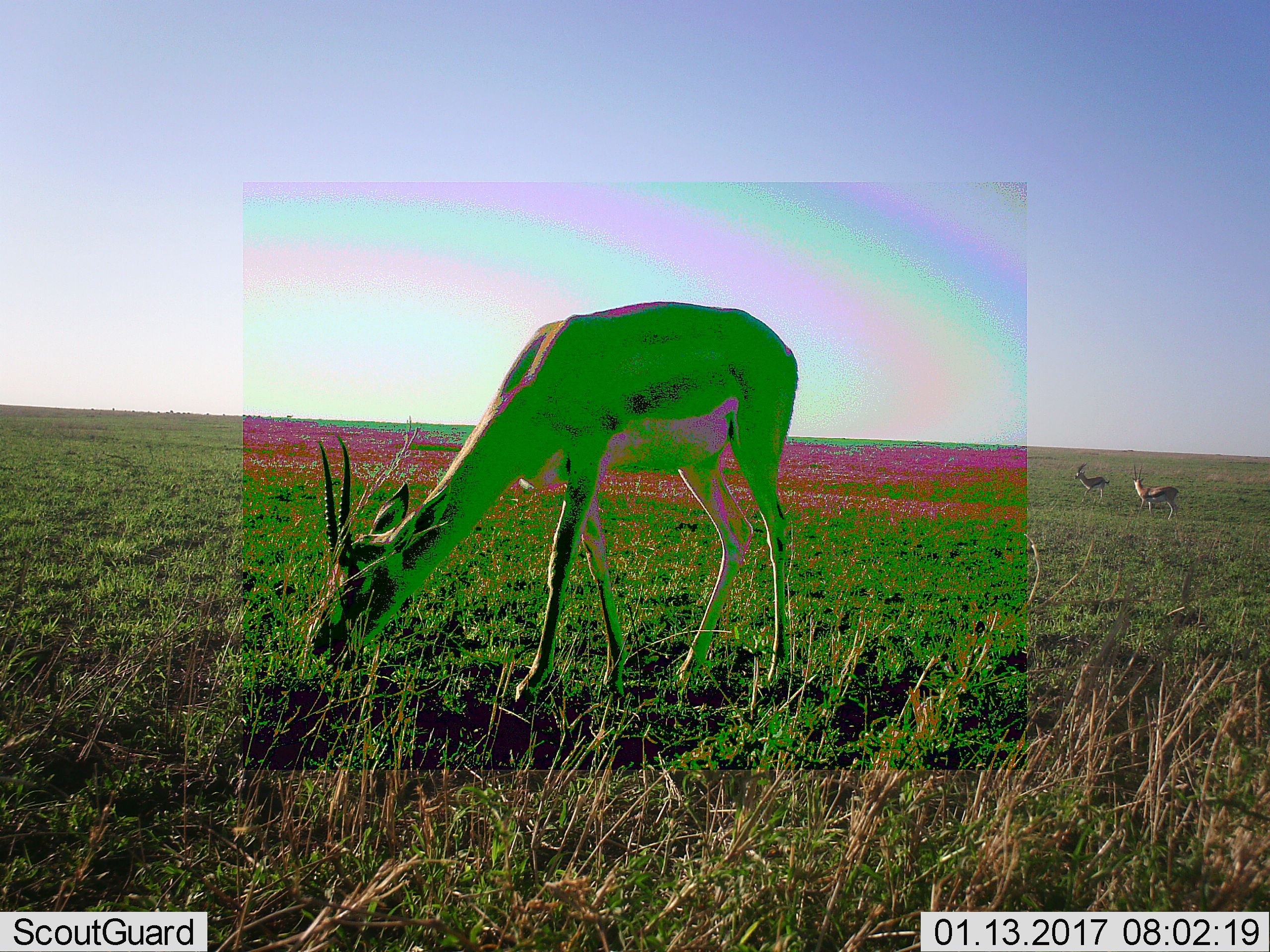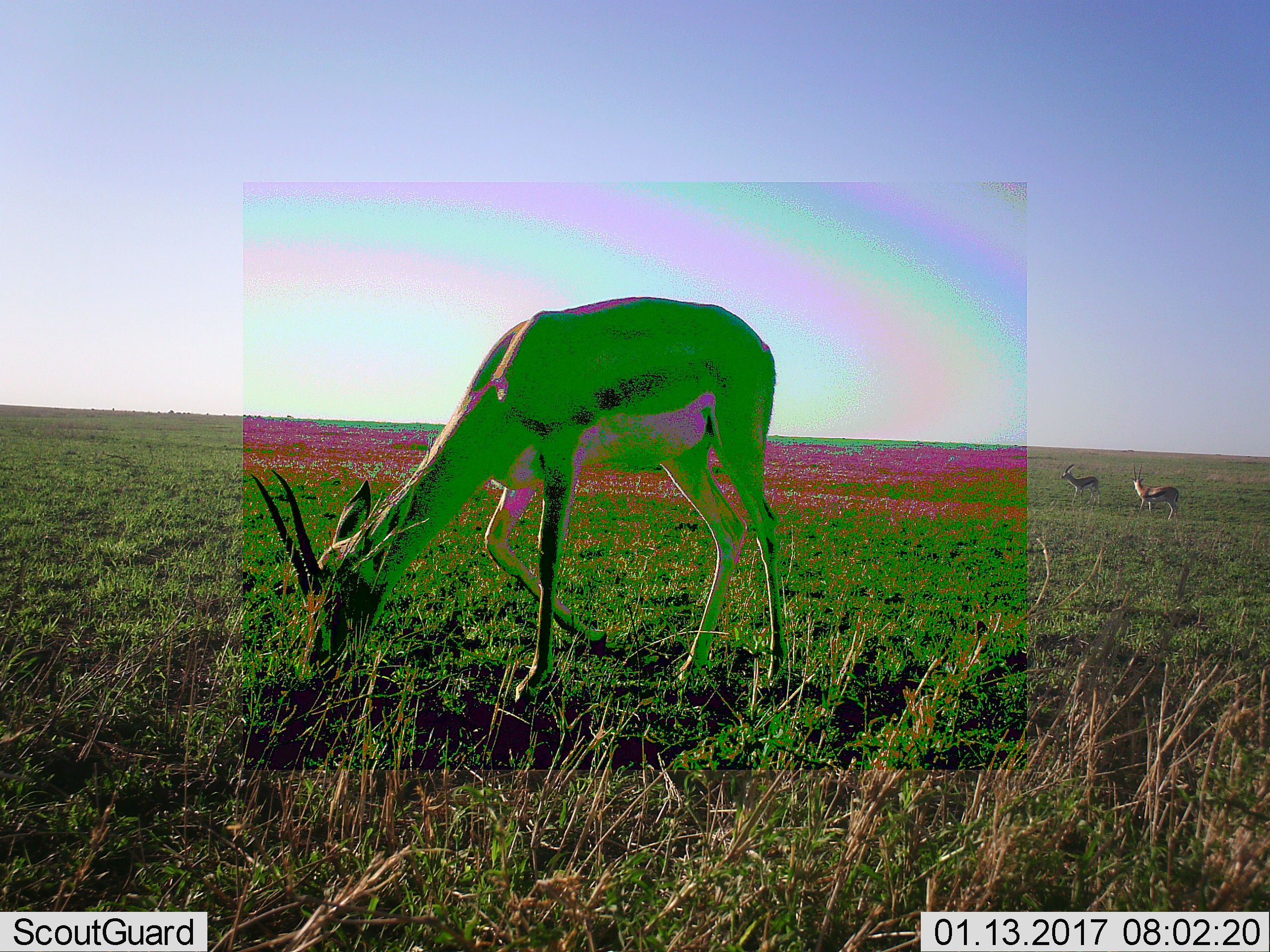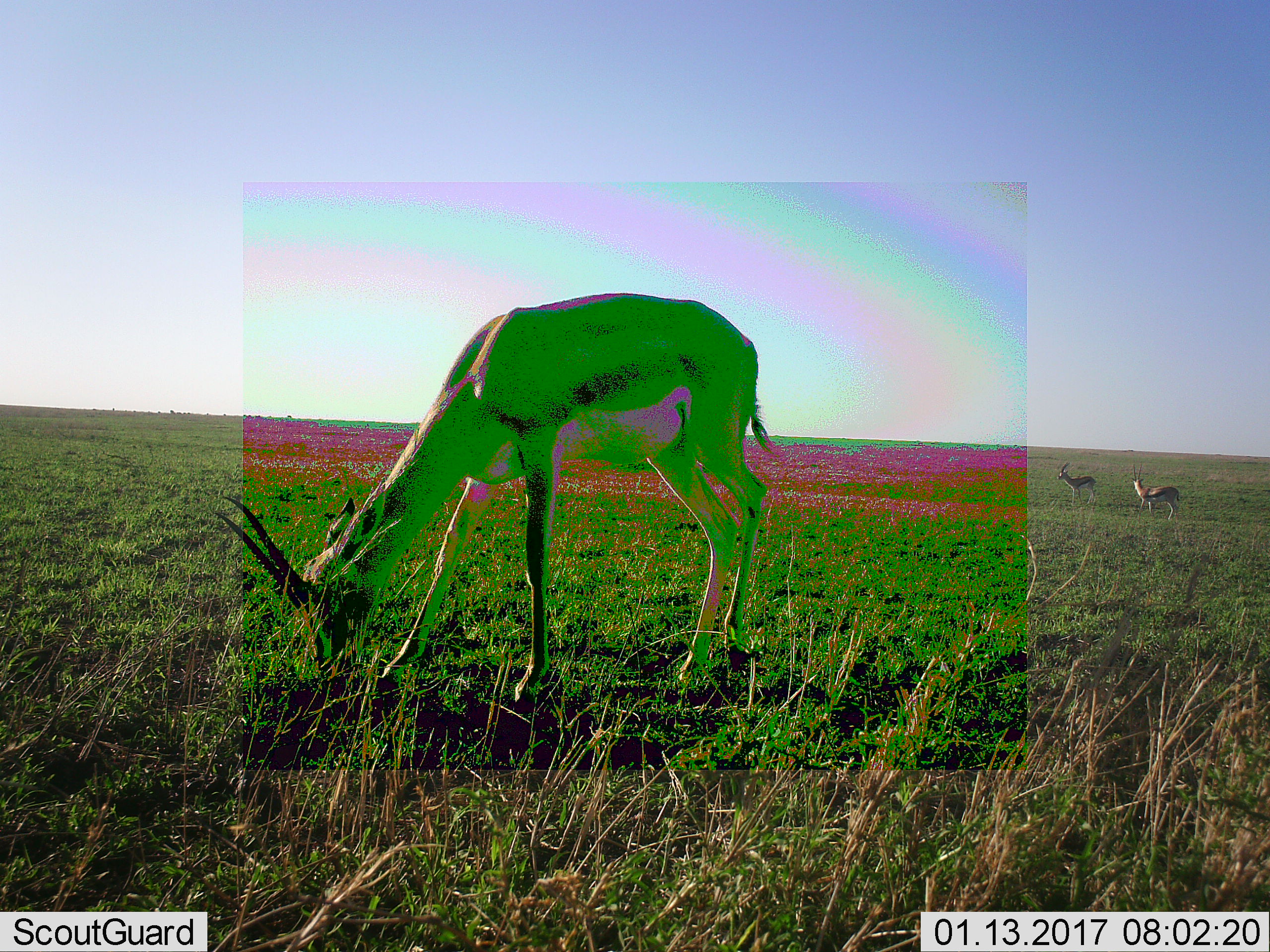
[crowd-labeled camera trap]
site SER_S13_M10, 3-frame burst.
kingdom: Animalia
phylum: Chordata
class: Mammalia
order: Artiodactyla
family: Bovidae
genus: Eudorcas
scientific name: Eudorcas thomsonii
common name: thomson's gazelle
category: gazellethomsons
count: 3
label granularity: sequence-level